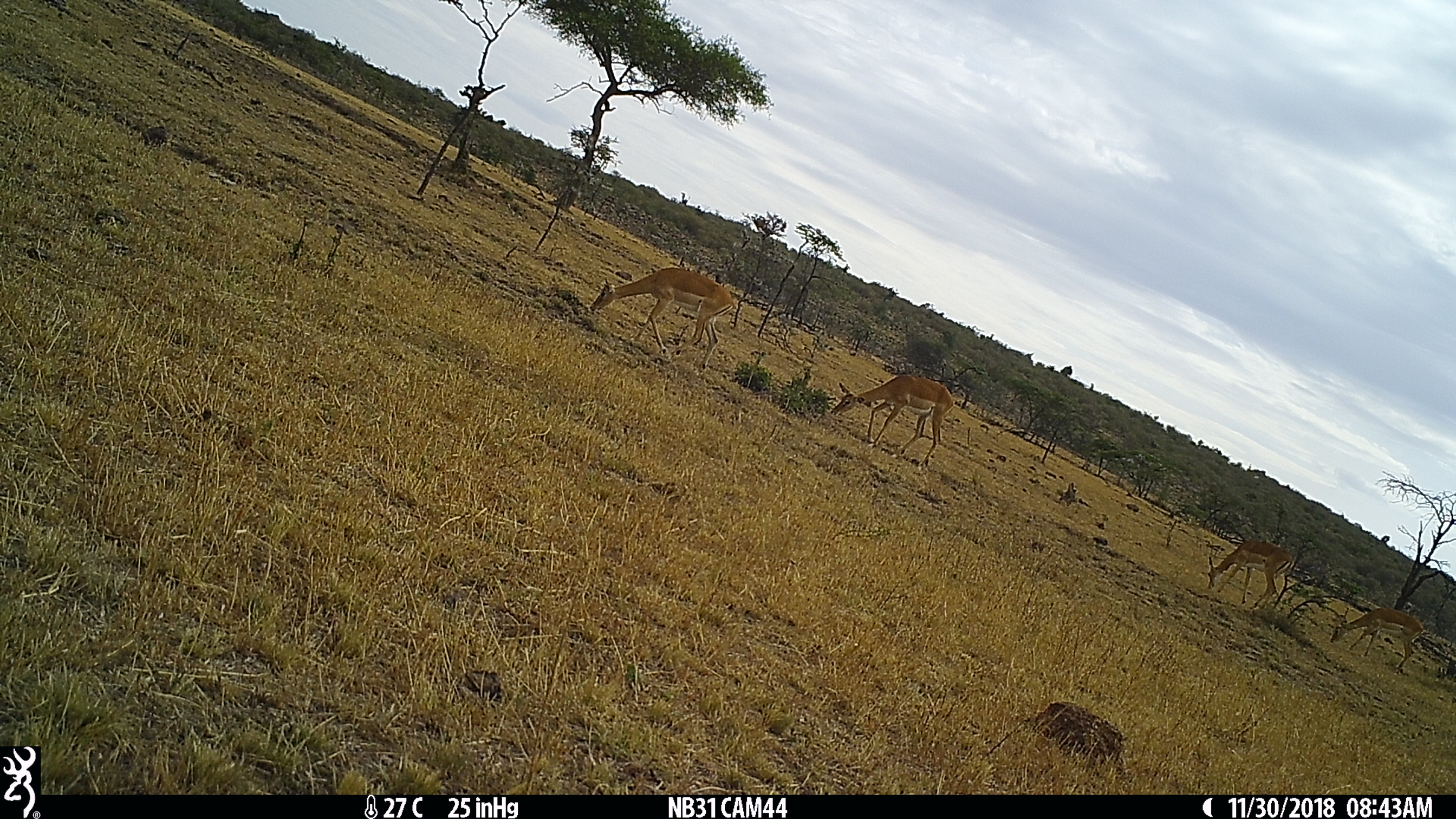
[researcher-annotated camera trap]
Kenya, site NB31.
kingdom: Animalia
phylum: Chordata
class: Mammalia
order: Artiodactyla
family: Bovidae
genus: Aepyceros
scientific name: Aepyceros melampus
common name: impala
Impala (Aepyceros melampus).